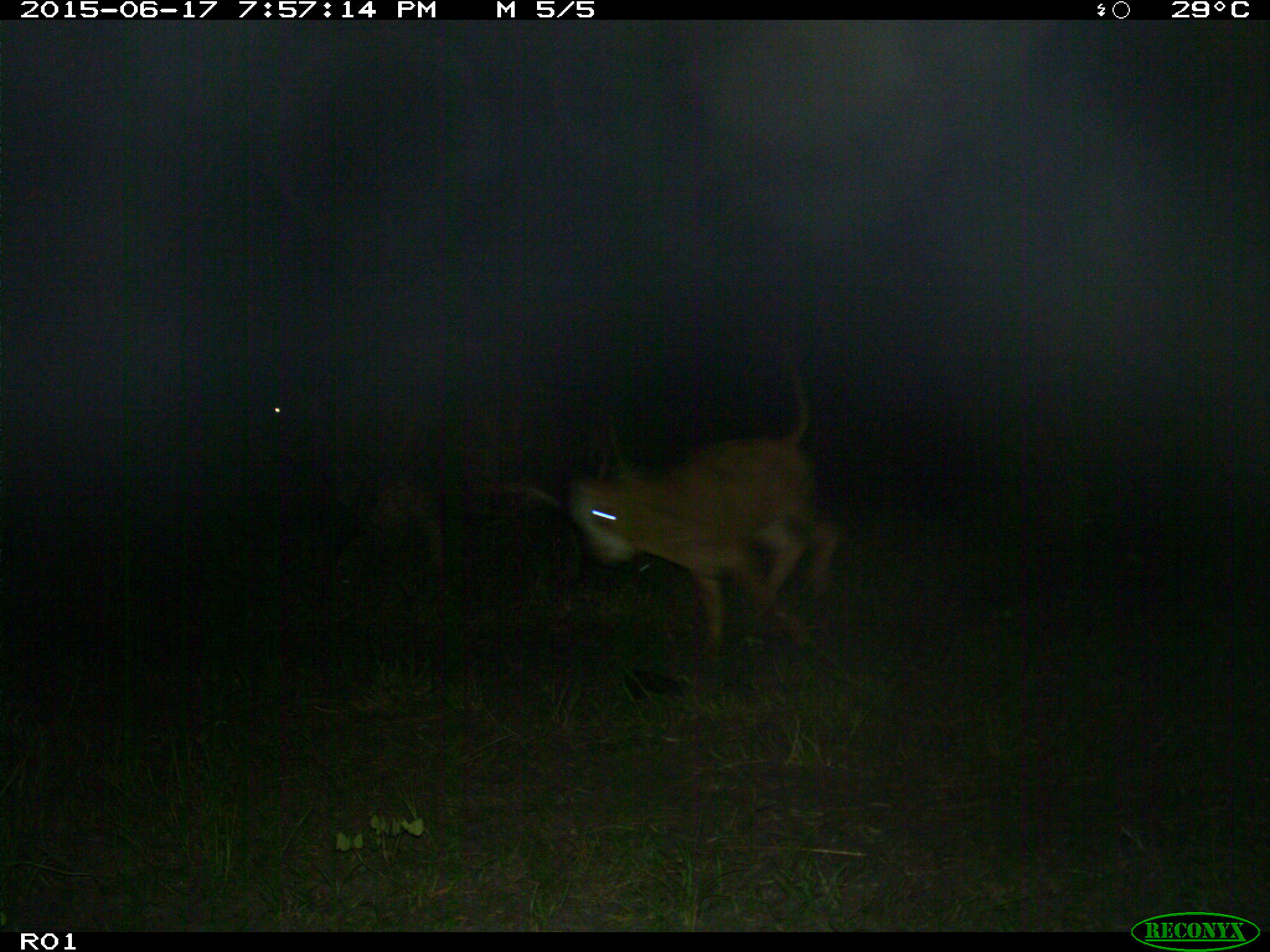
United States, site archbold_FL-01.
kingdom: Animalia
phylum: Chordata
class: Mammalia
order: Artiodactyla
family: Bovidae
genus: Bos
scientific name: Bos taurus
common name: domestic cow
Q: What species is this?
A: Bos taurus (domestic cow).